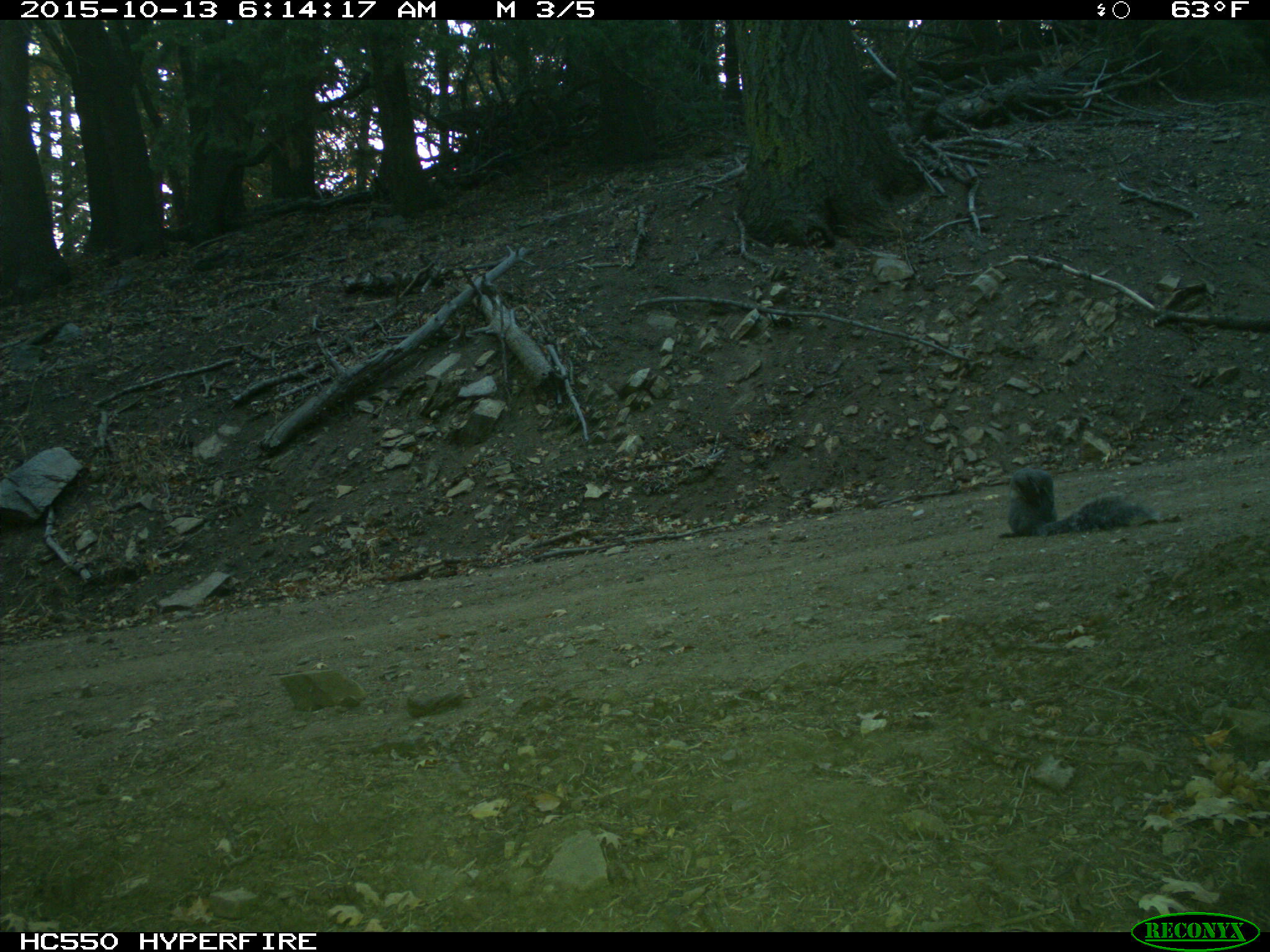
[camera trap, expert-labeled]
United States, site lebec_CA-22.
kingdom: Animalia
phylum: Chordata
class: Mammalia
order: Rodentia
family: Sciuridae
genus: Sciurus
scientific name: Sciurus carolinensis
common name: eastern gray squirrel